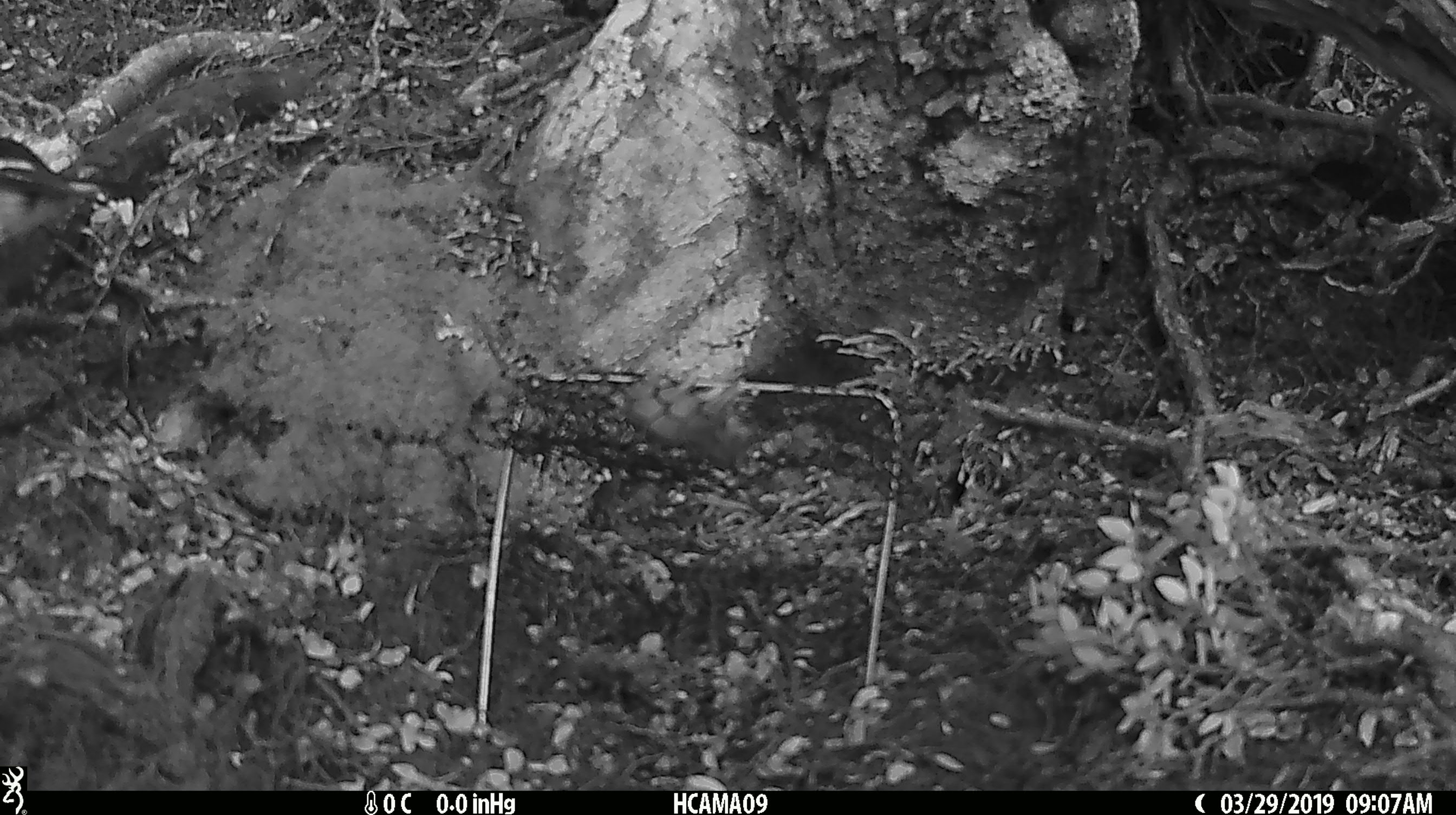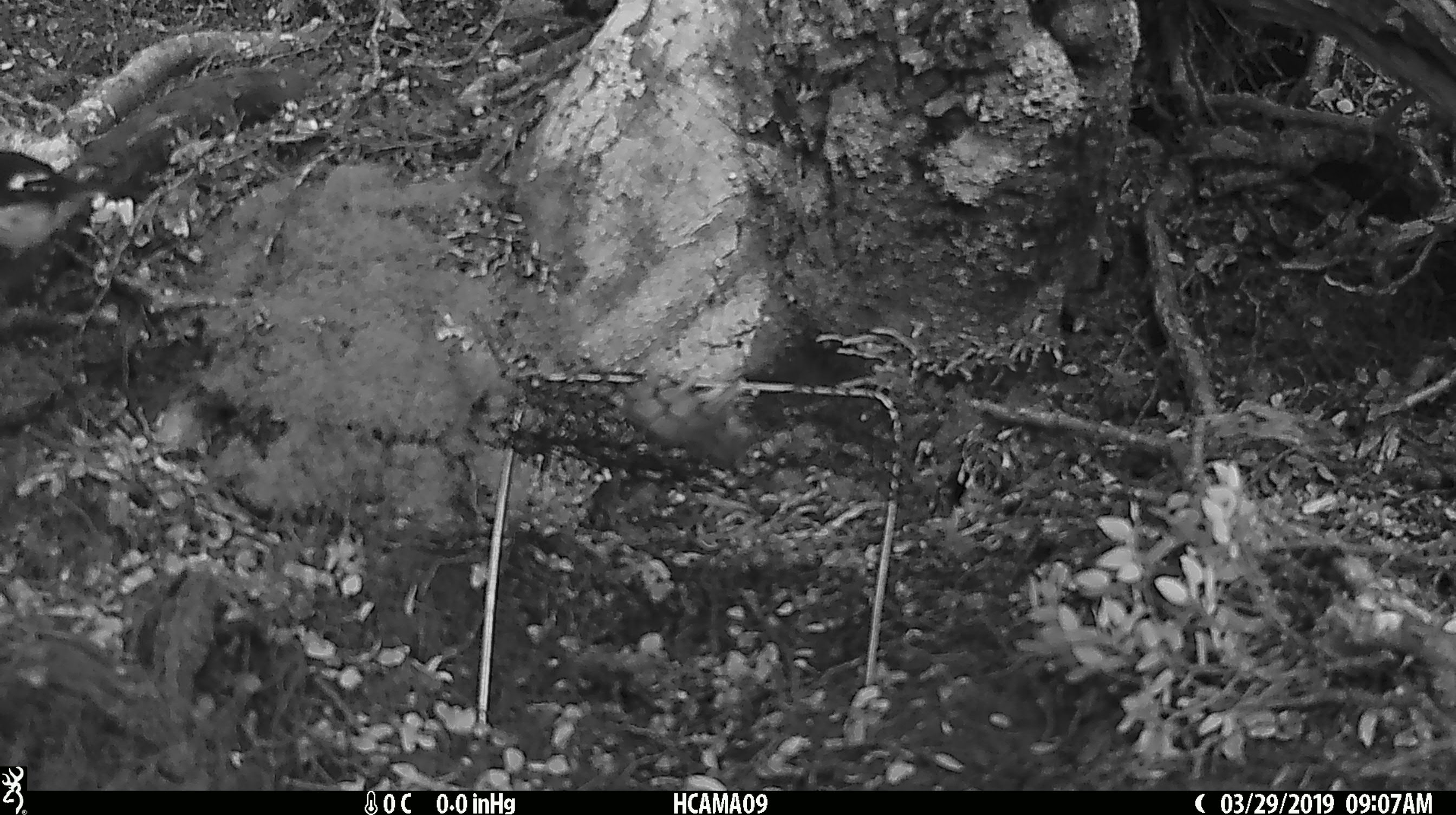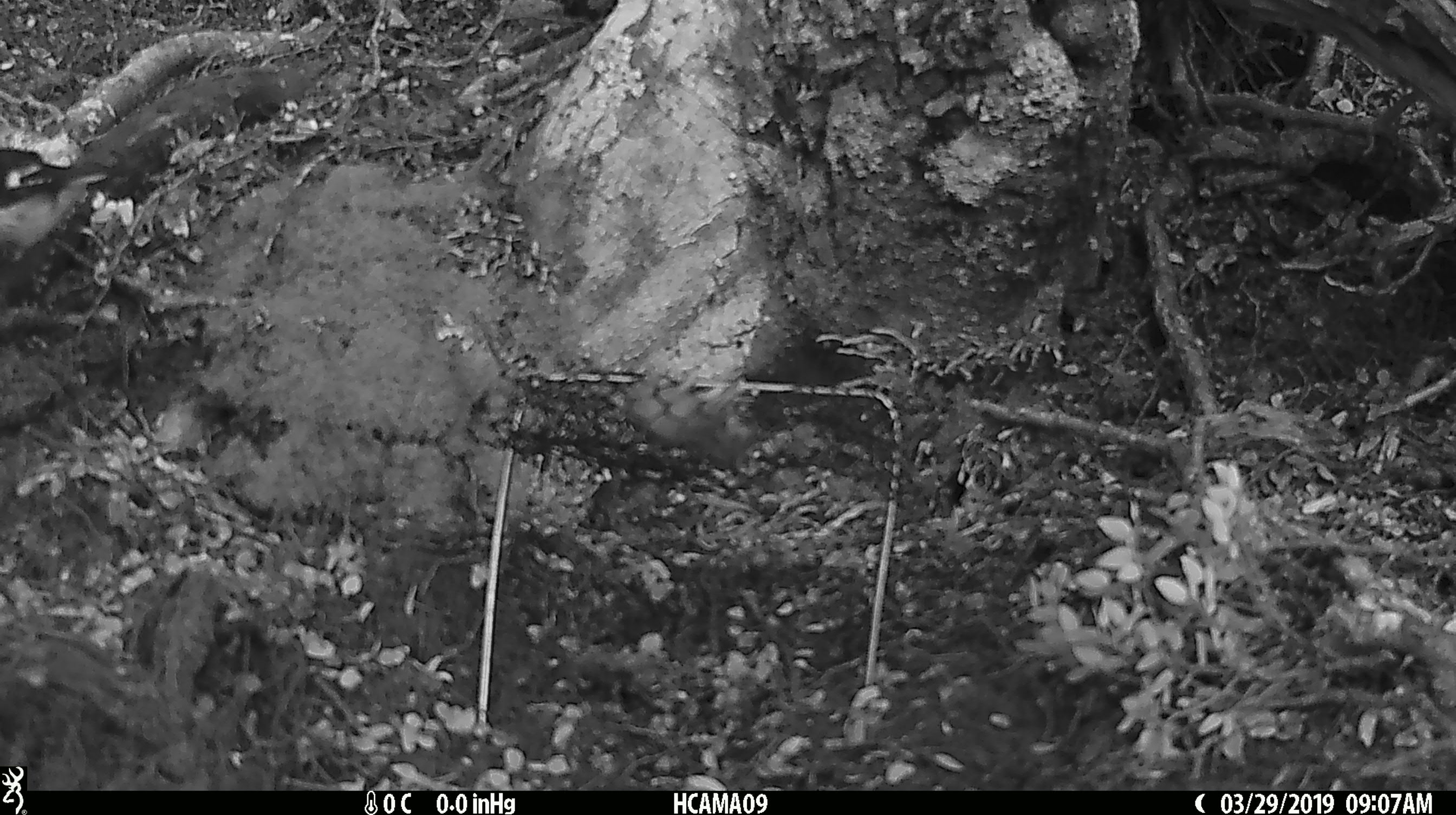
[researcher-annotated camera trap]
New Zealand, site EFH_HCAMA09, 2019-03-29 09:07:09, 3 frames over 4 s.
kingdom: Animalia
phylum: Chordata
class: Aves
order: Passeriformes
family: Petroicidae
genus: Petroica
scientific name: Petroica macrocephala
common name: tomtit